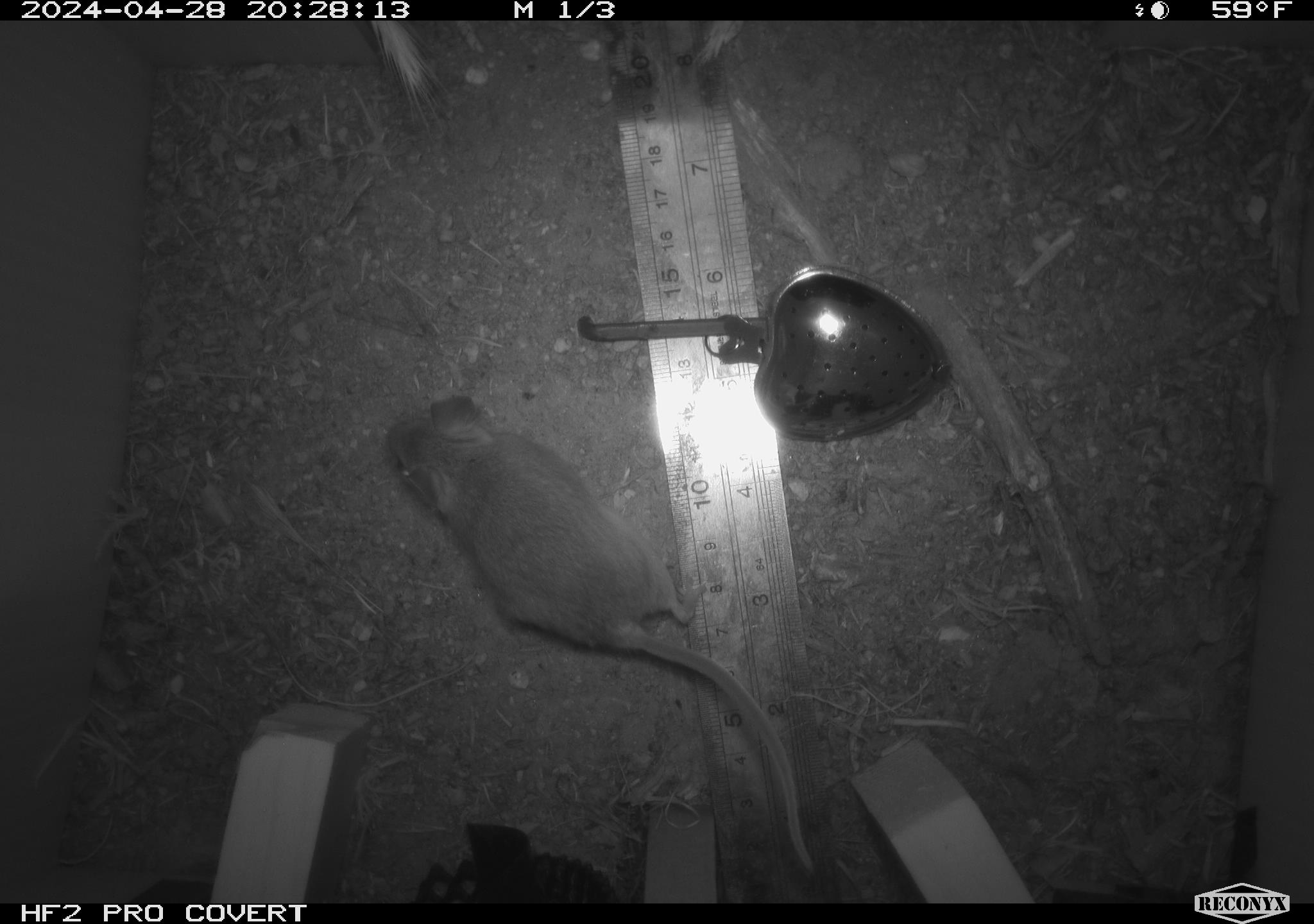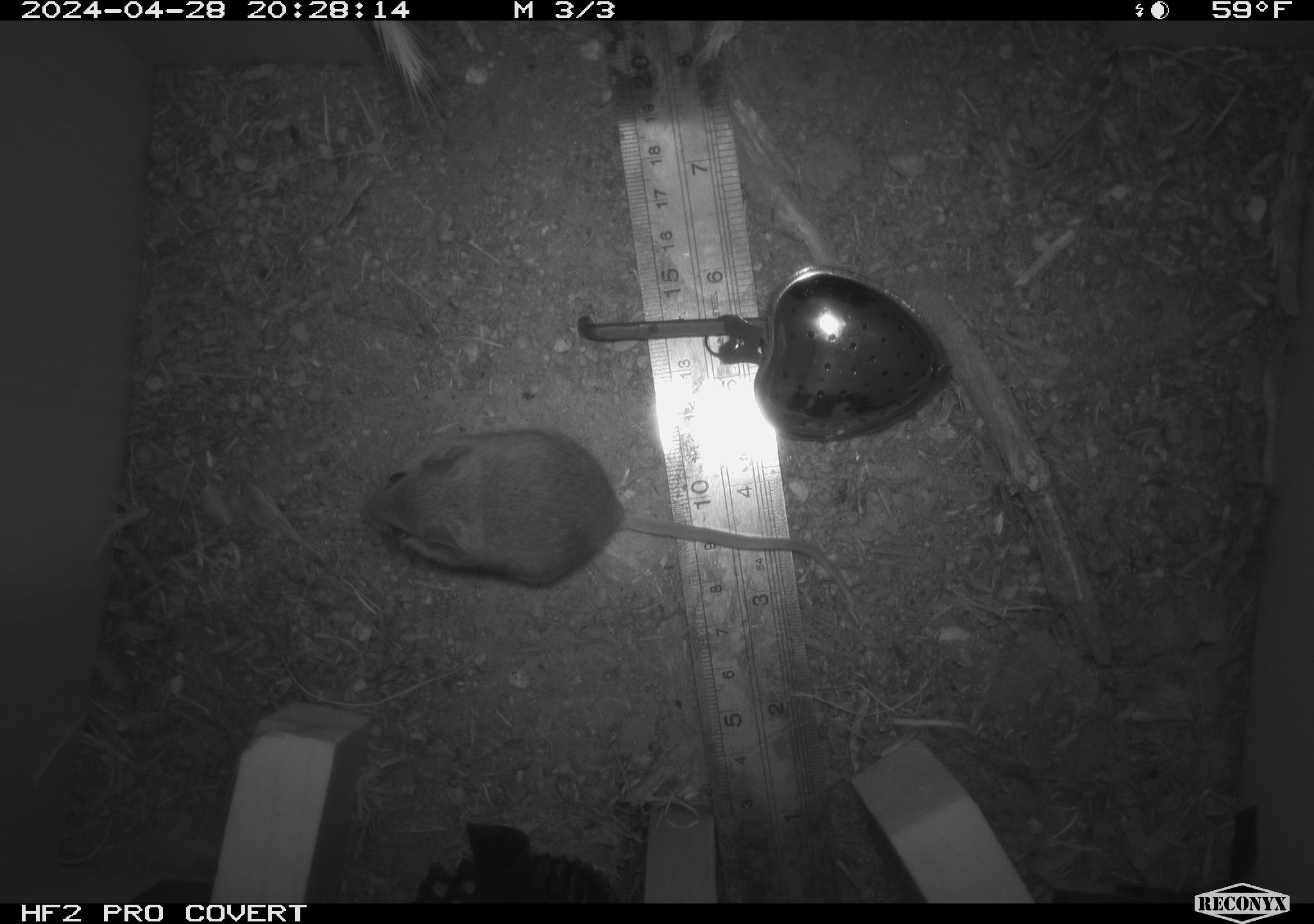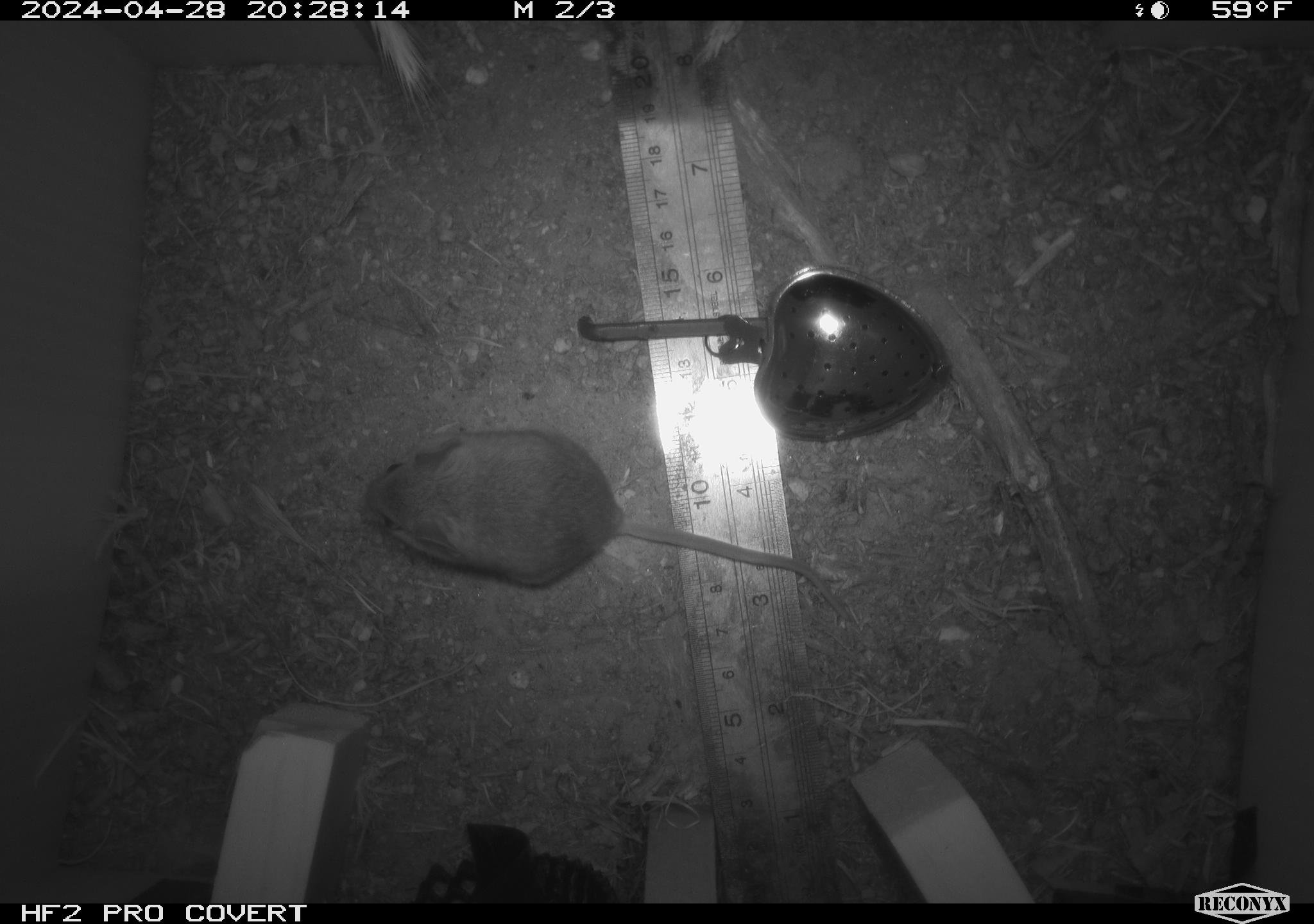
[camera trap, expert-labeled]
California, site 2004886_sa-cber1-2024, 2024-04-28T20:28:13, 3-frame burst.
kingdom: Animalia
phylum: Chordata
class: Mammalia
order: Rodentia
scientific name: Rodentia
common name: mouse species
Mouse species (Rodentia).